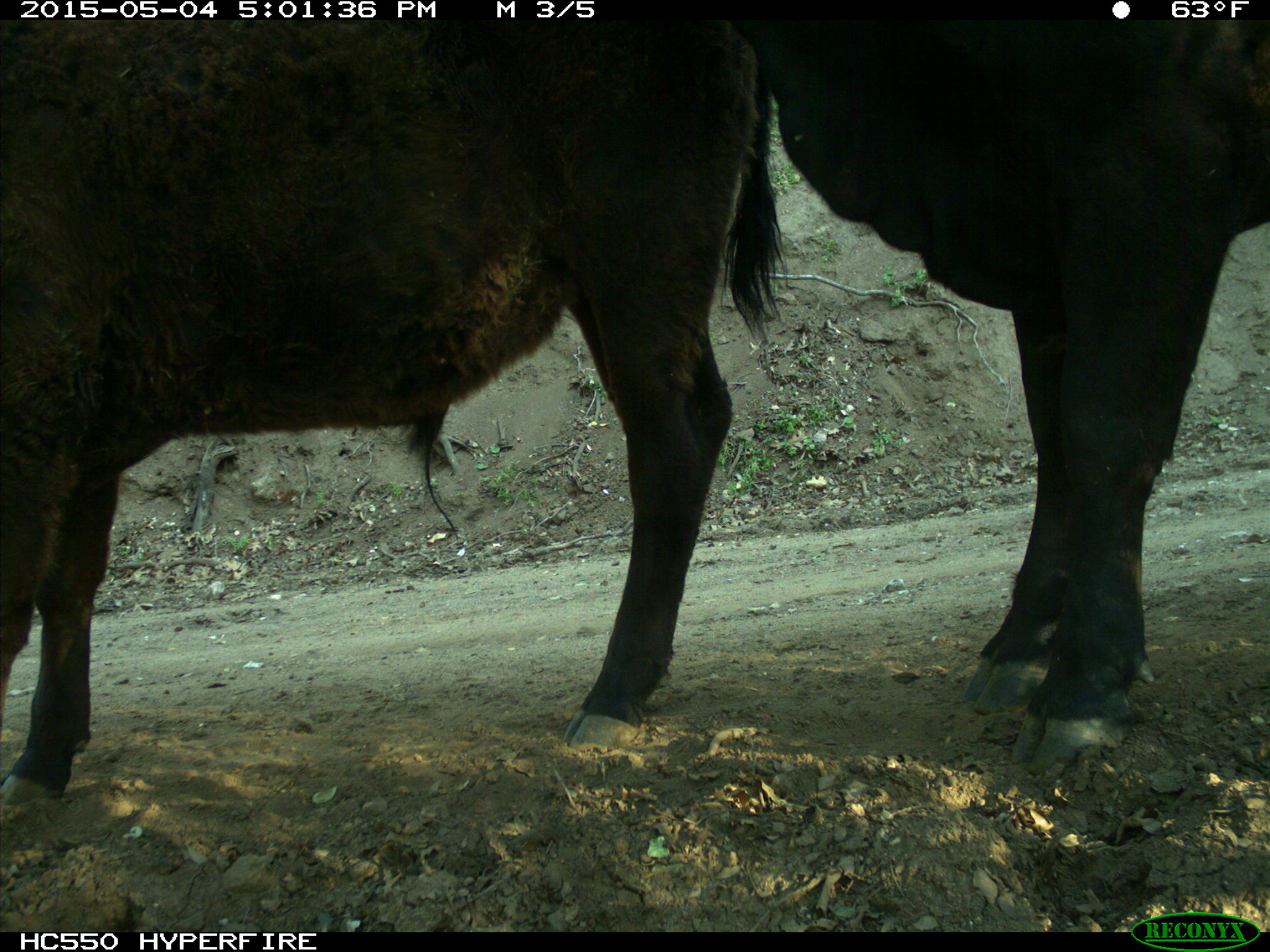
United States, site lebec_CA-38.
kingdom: Animalia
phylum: Chordata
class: Mammalia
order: Artiodactyla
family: Bovidae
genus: Bos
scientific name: Bos taurus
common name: domestic cow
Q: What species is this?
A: Bos taurus (domestic cow).